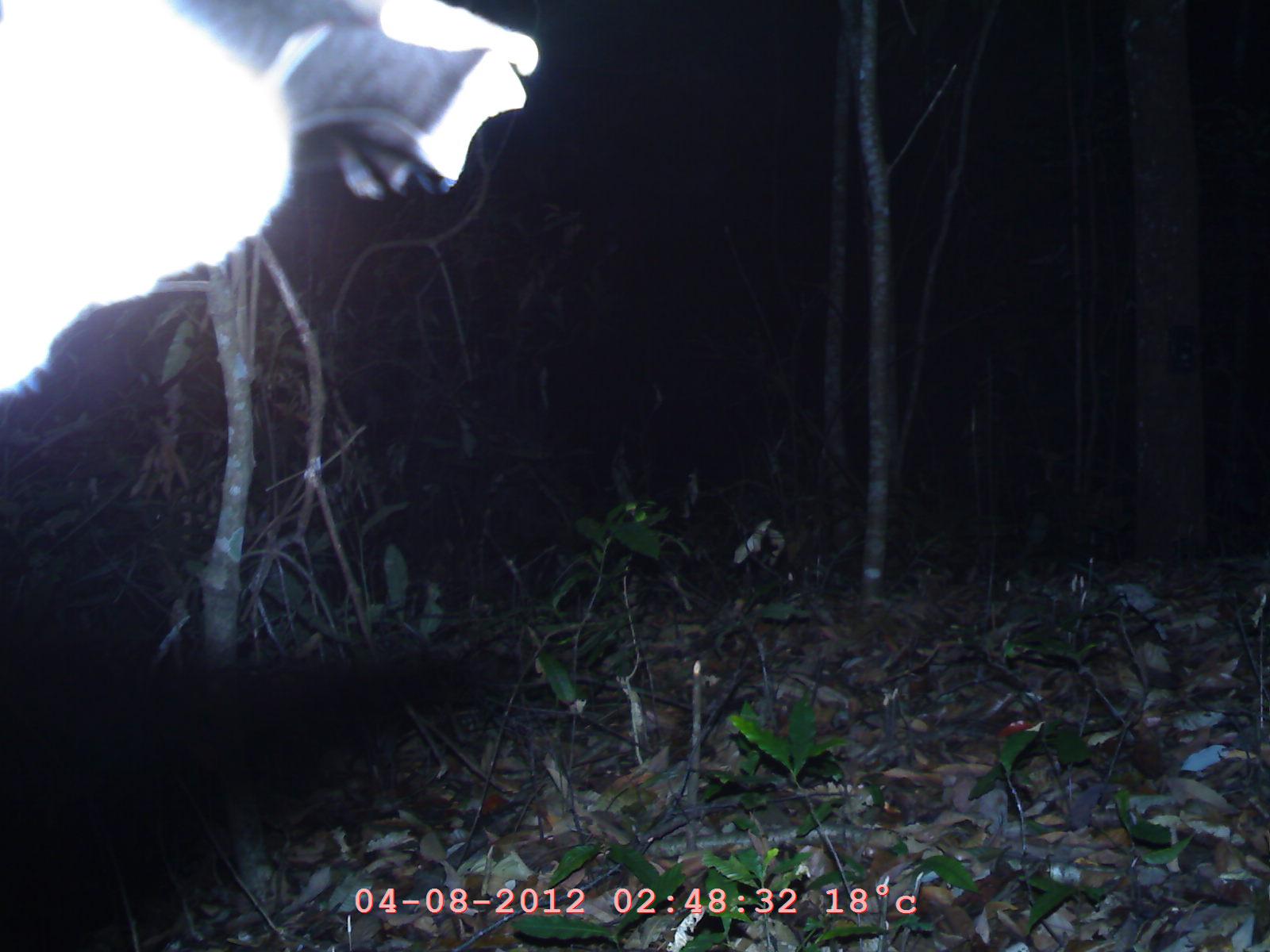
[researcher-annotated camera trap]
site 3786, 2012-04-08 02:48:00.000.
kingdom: Animalia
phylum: Chordata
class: Mammalia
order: Chiroptera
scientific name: Chiroptera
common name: bats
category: unknown bat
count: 1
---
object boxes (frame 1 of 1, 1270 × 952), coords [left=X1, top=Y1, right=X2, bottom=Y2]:
unknown bat: [left=3, top=0, right=539, bottom=393]